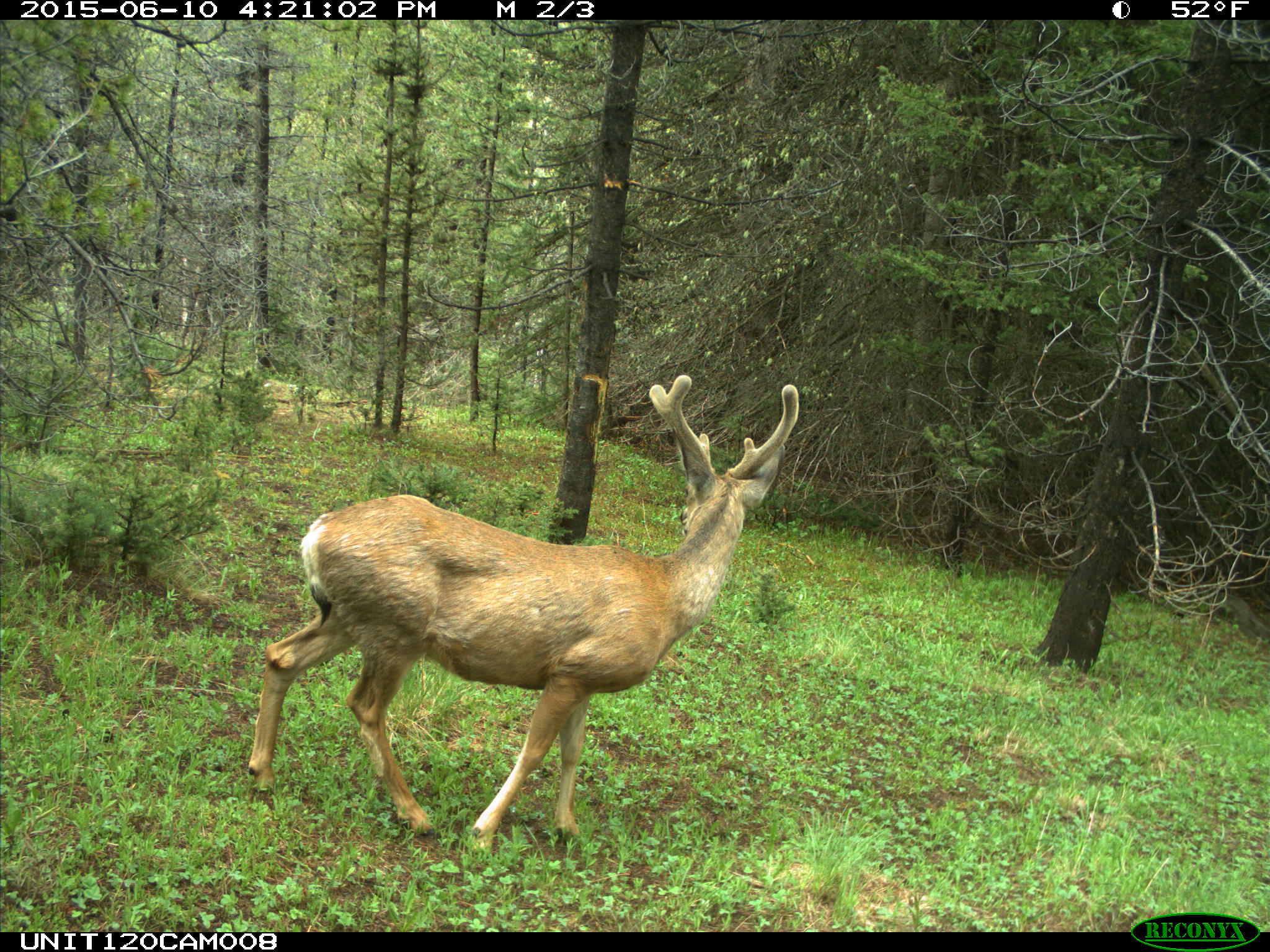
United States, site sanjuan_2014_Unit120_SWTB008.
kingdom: Animalia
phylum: Chordata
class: Mammalia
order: Artiodactyla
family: Cervidae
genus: Odocoileus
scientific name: Odocoileus hemionus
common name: mule deer